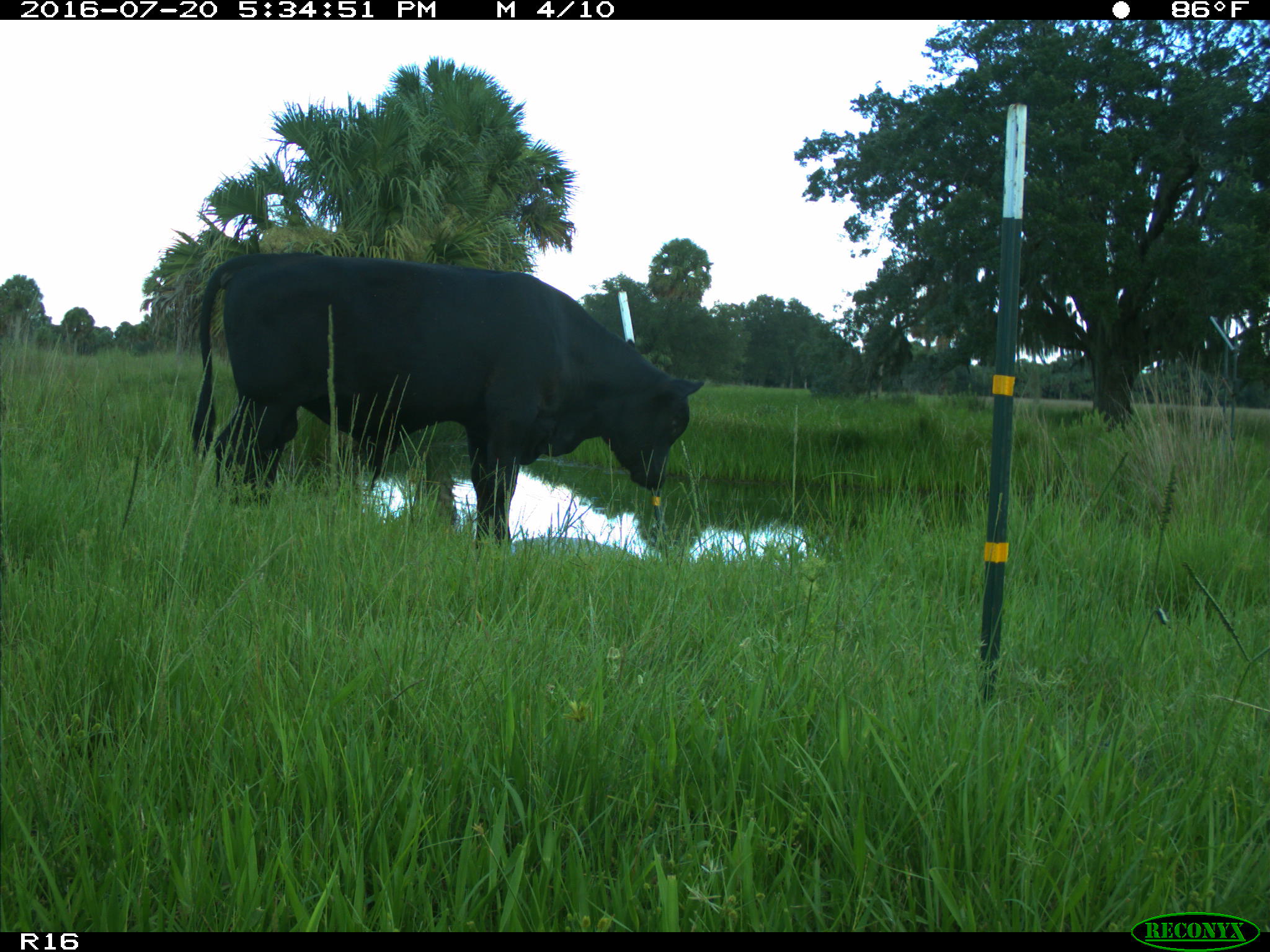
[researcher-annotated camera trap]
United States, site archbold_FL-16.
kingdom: Animalia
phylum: Chordata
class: Mammalia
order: Artiodactyla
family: Bovidae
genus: Bos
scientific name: Bos taurus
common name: domestic cow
Bos taurus (domestic cow).